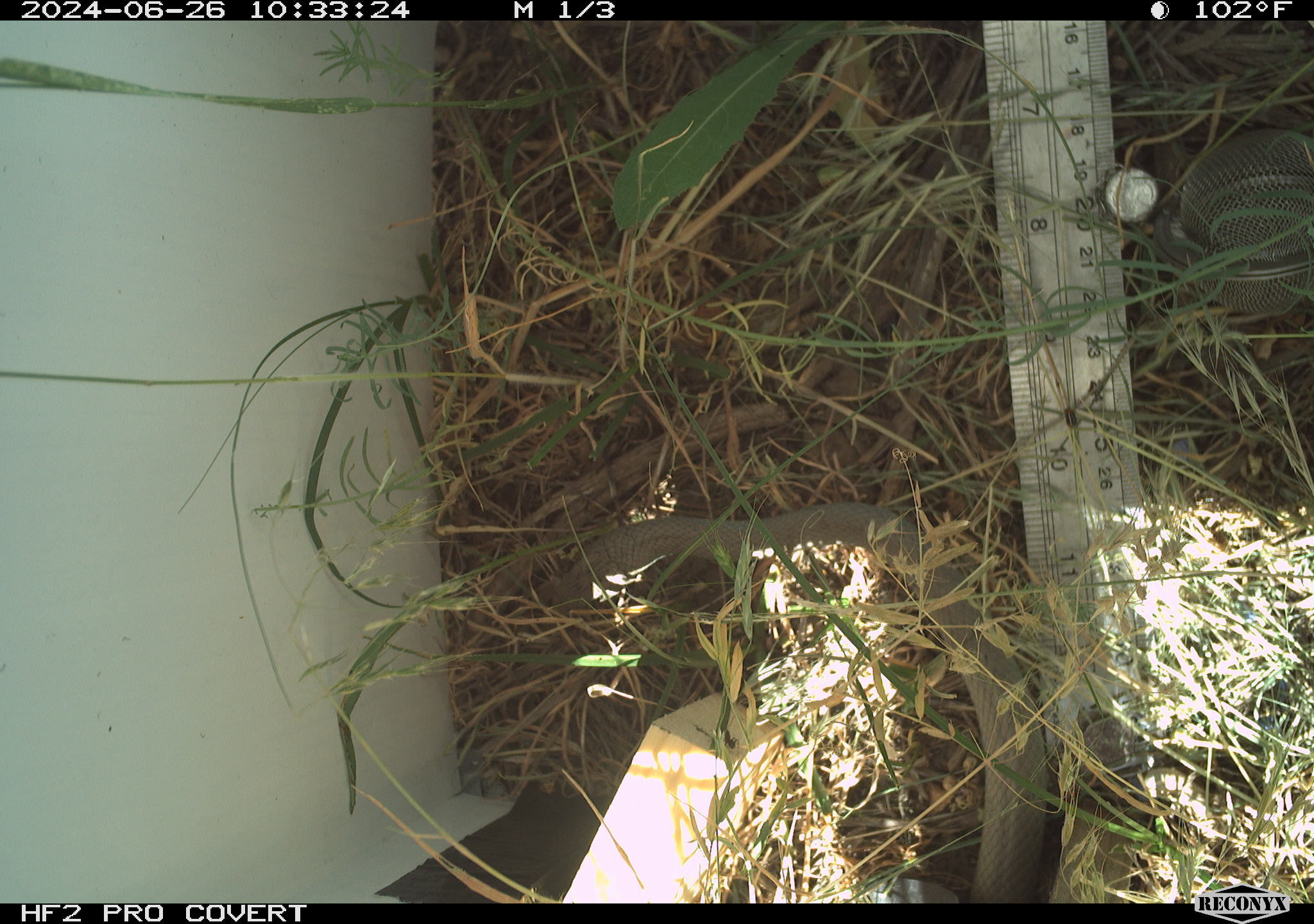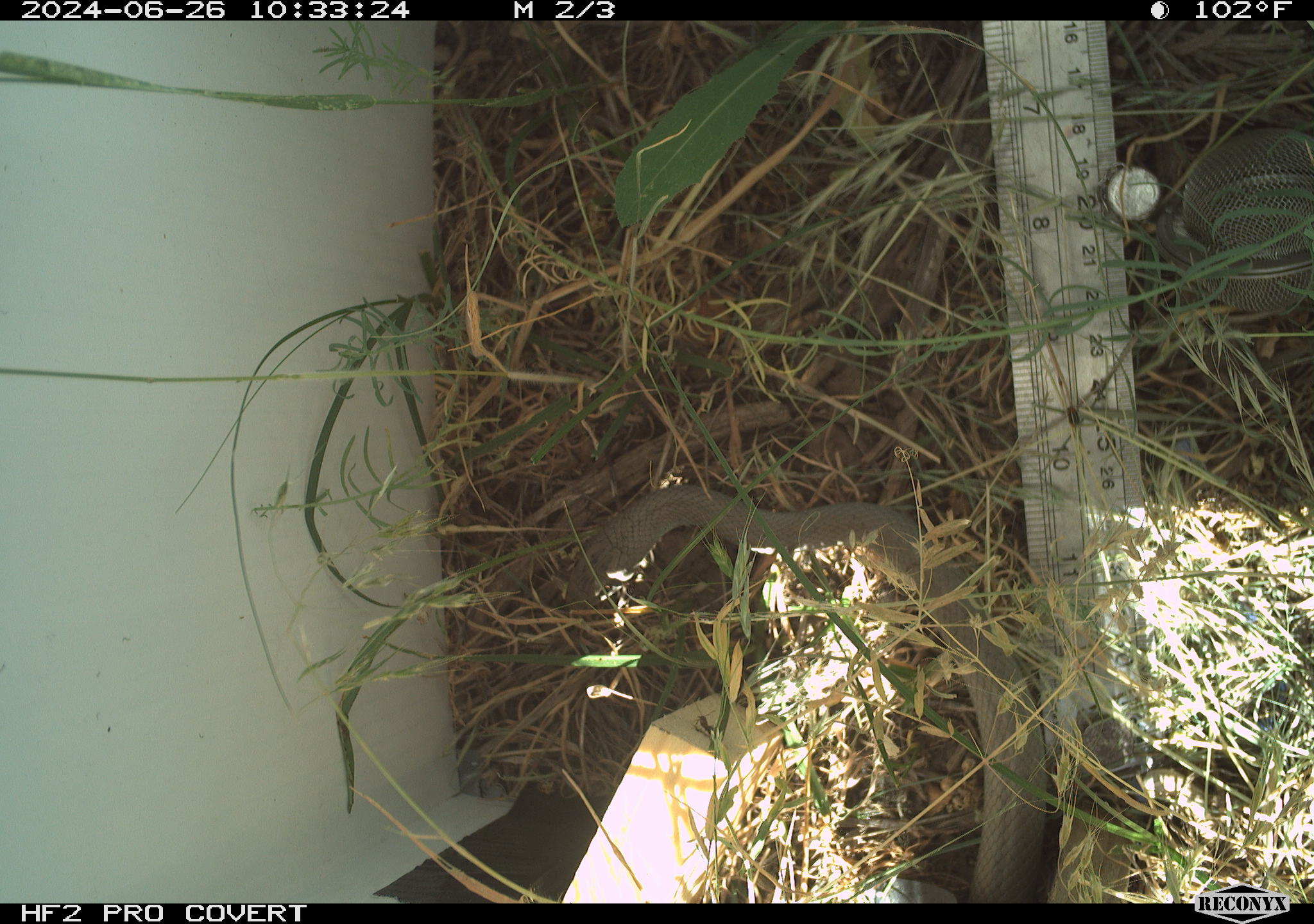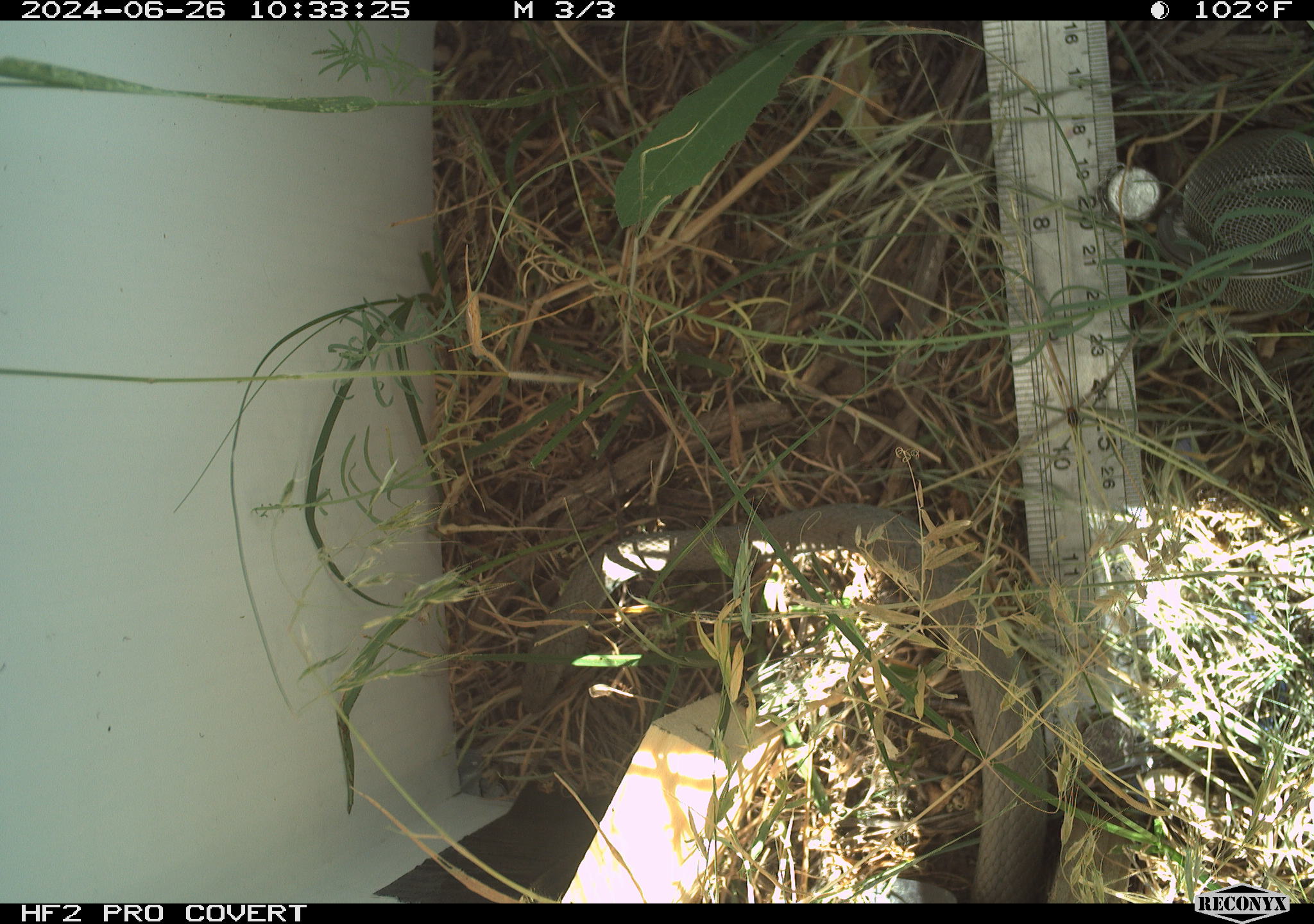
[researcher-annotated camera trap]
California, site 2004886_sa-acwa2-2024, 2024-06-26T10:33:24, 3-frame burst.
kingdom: Animalia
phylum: Chordata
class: Reptilia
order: Squamata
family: Colubridae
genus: Coluber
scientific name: Coluber constrictor mormon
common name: western yellow-bellied racer